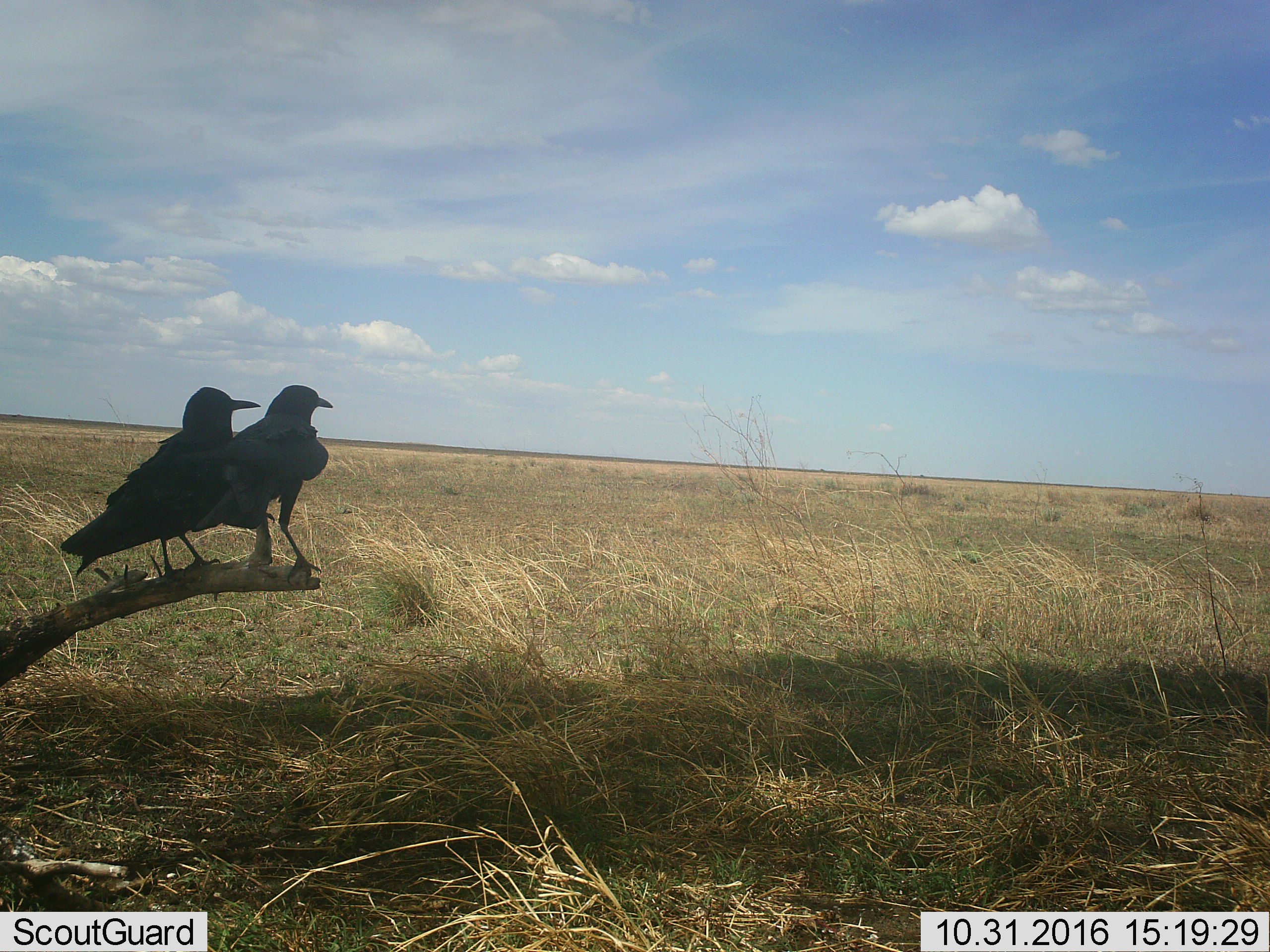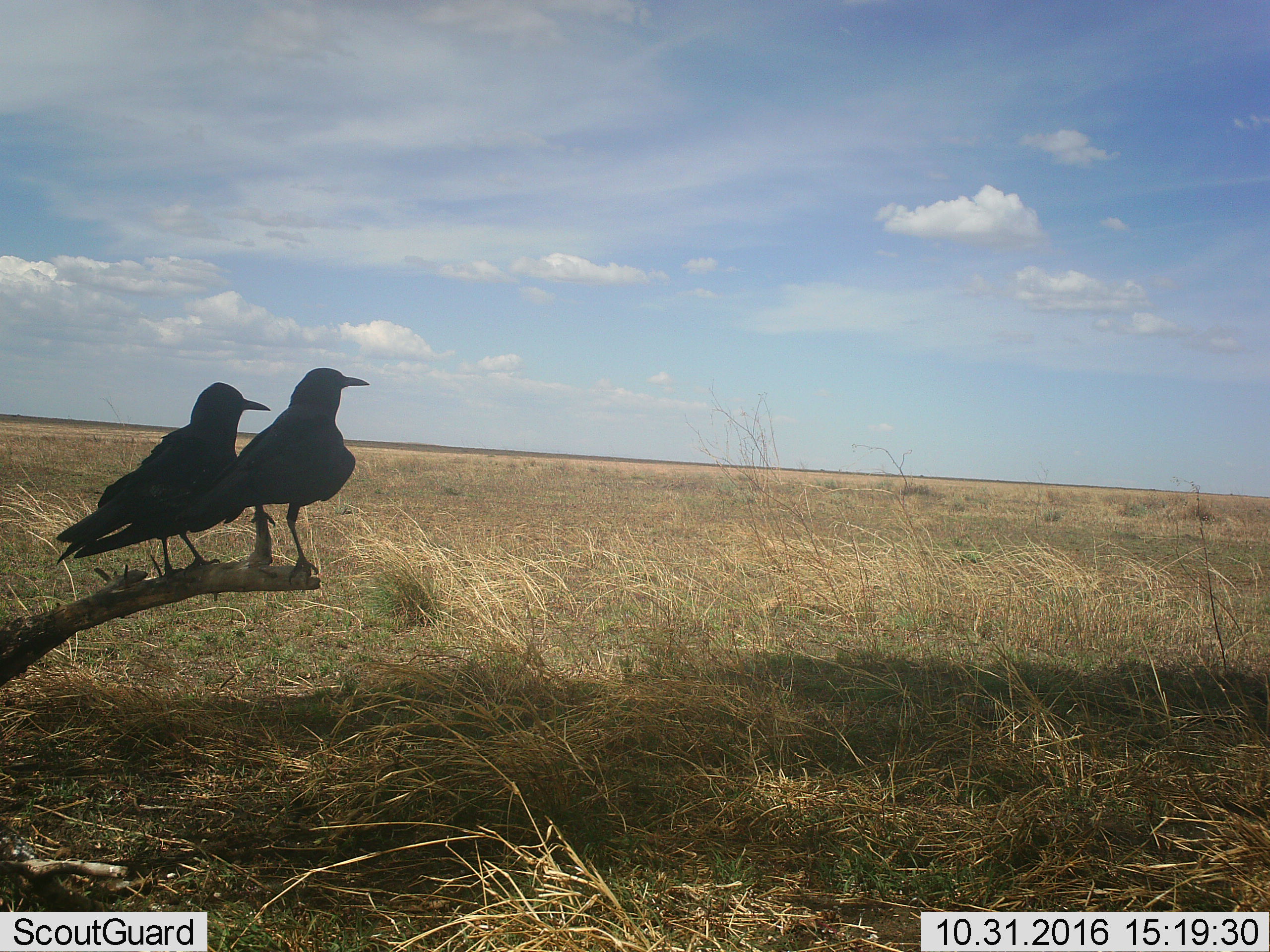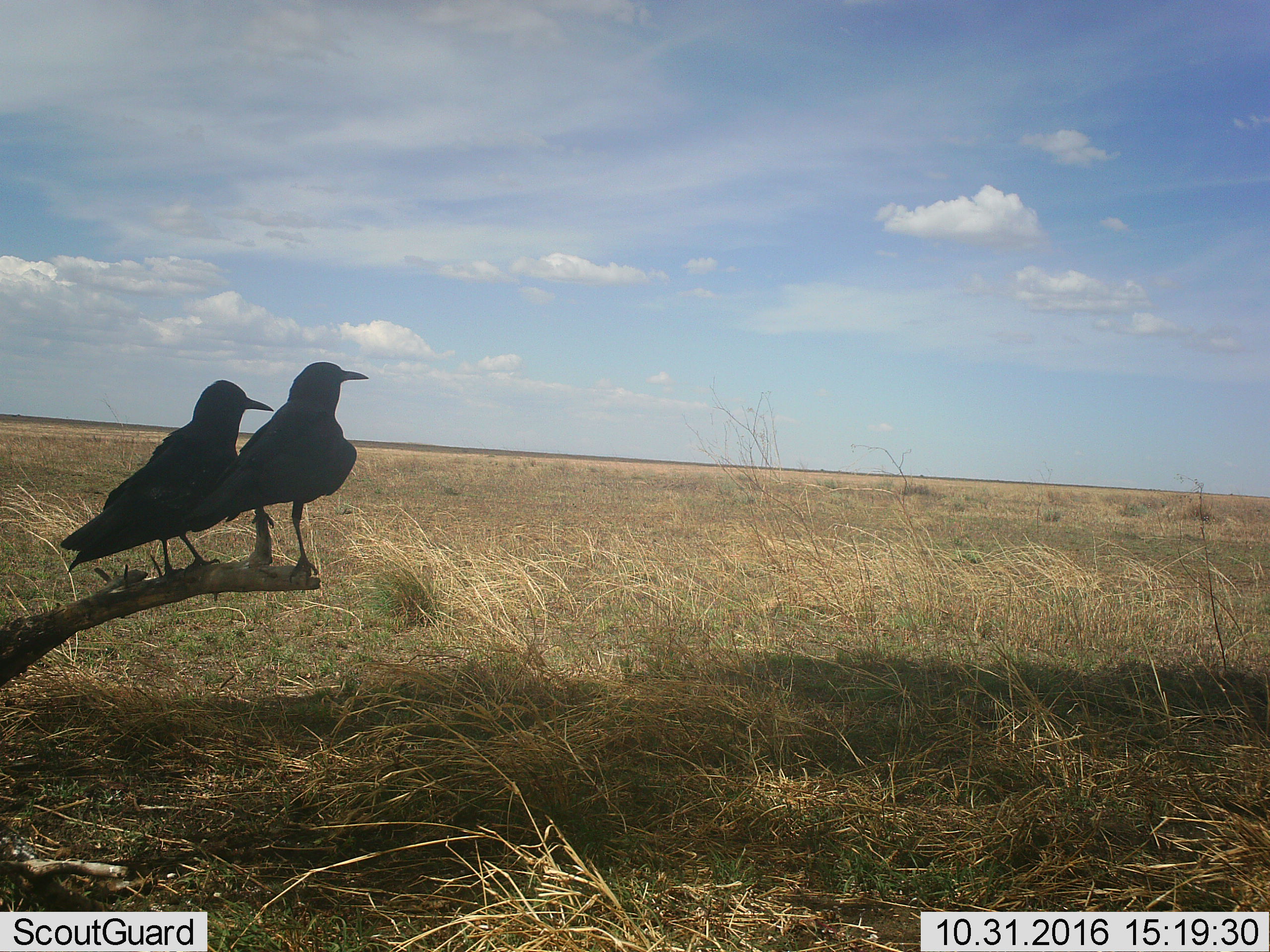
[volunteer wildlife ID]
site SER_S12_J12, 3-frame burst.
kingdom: Animalia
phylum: Chordata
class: Aves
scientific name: Aves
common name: bird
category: birdother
Birdother (bird) (Aves), count 2. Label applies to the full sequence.